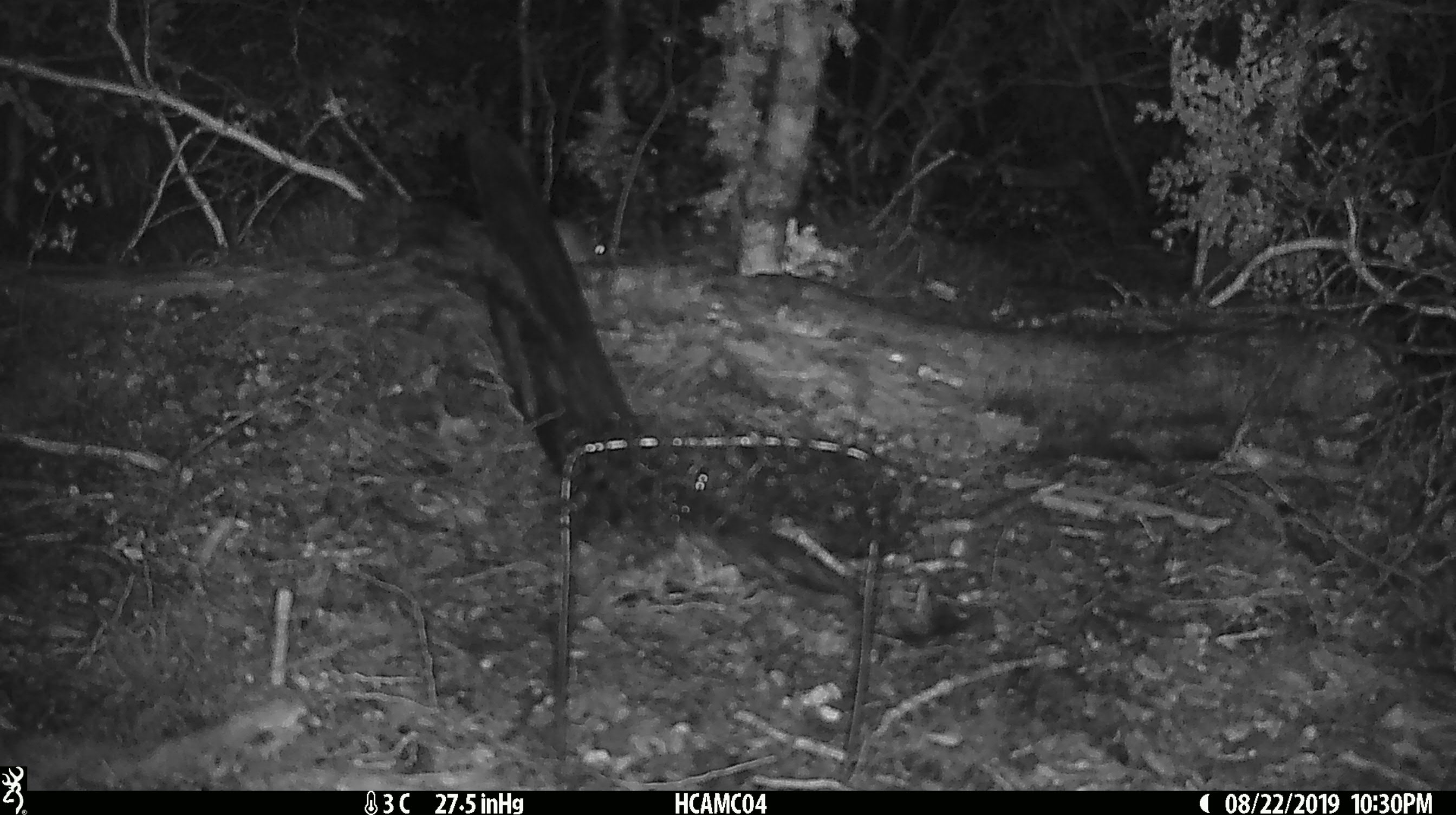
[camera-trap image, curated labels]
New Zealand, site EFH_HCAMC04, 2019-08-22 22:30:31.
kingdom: Animalia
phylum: Chordata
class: Mammalia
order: Rodentia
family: Muridae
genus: Mus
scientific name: Mus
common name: mouse